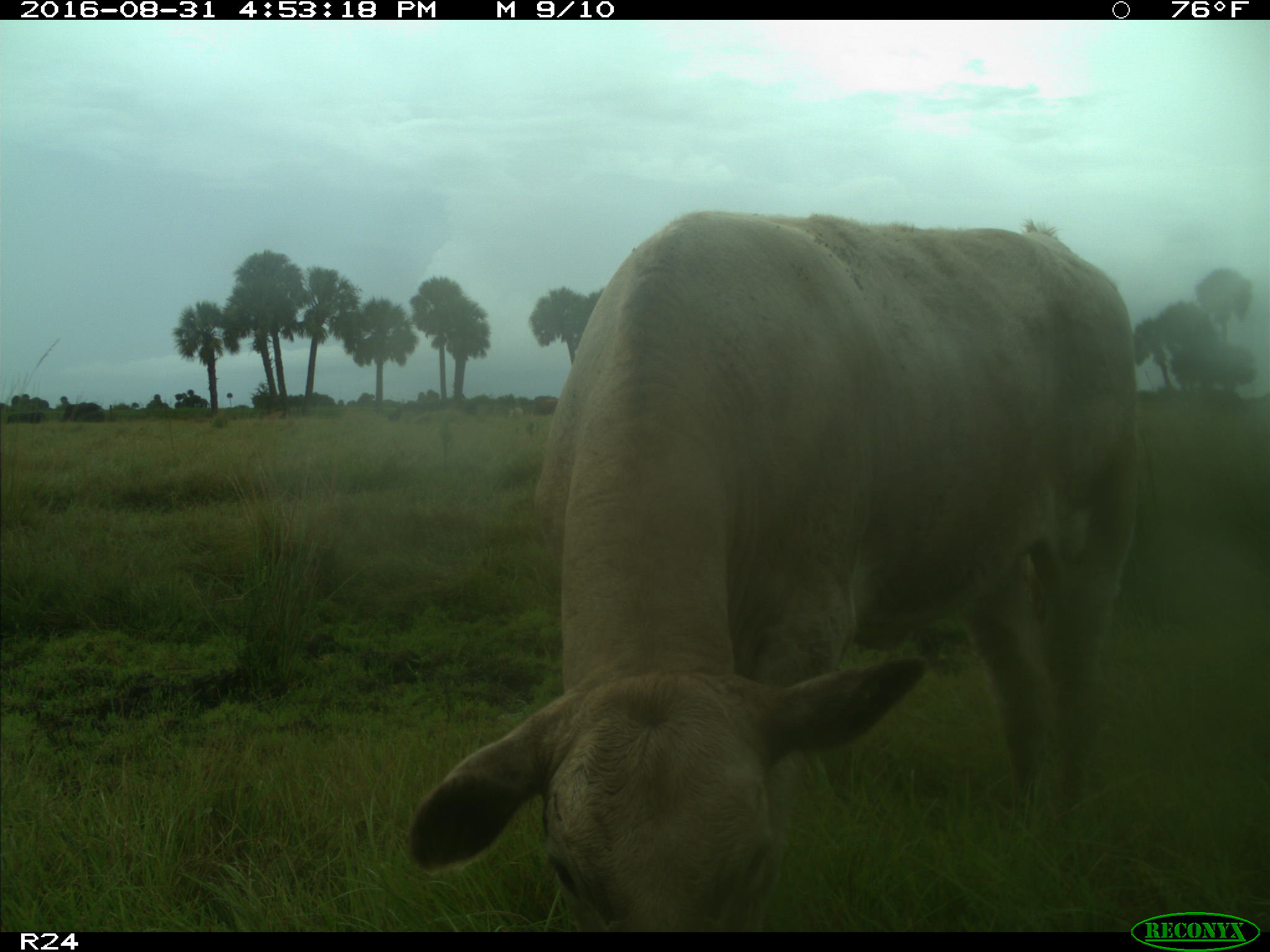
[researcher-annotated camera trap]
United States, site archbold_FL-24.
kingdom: Animalia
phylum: Chordata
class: Mammalia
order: Artiodactyla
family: Bovidae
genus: Bos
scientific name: Bos taurus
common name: domestic cow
Bos taurus (domestic cow).